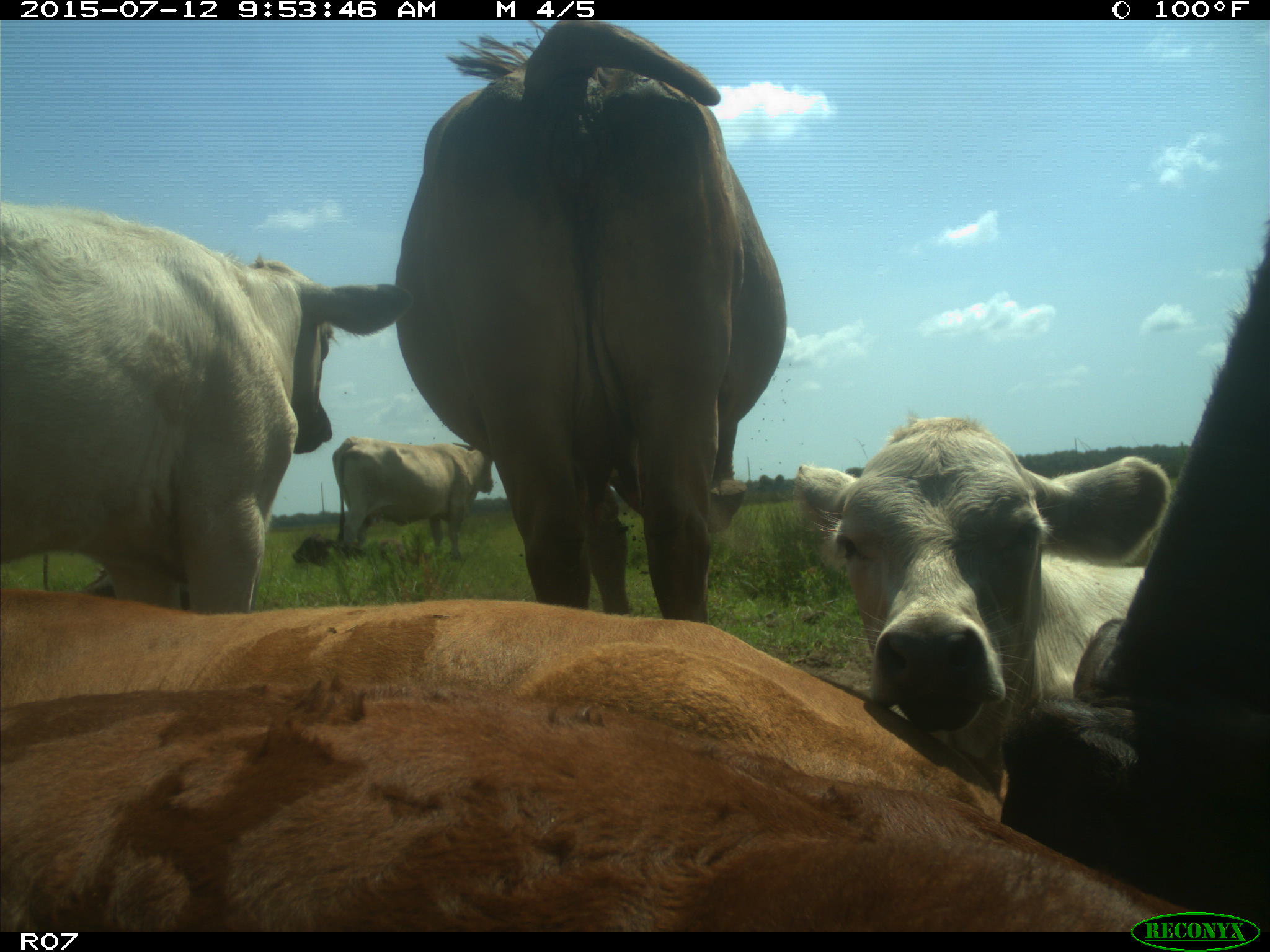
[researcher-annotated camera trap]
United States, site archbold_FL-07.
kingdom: Animalia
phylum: Chordata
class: Mammalia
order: Artiodactyla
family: Bovidae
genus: Bos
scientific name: Bos taurus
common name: domestic cow